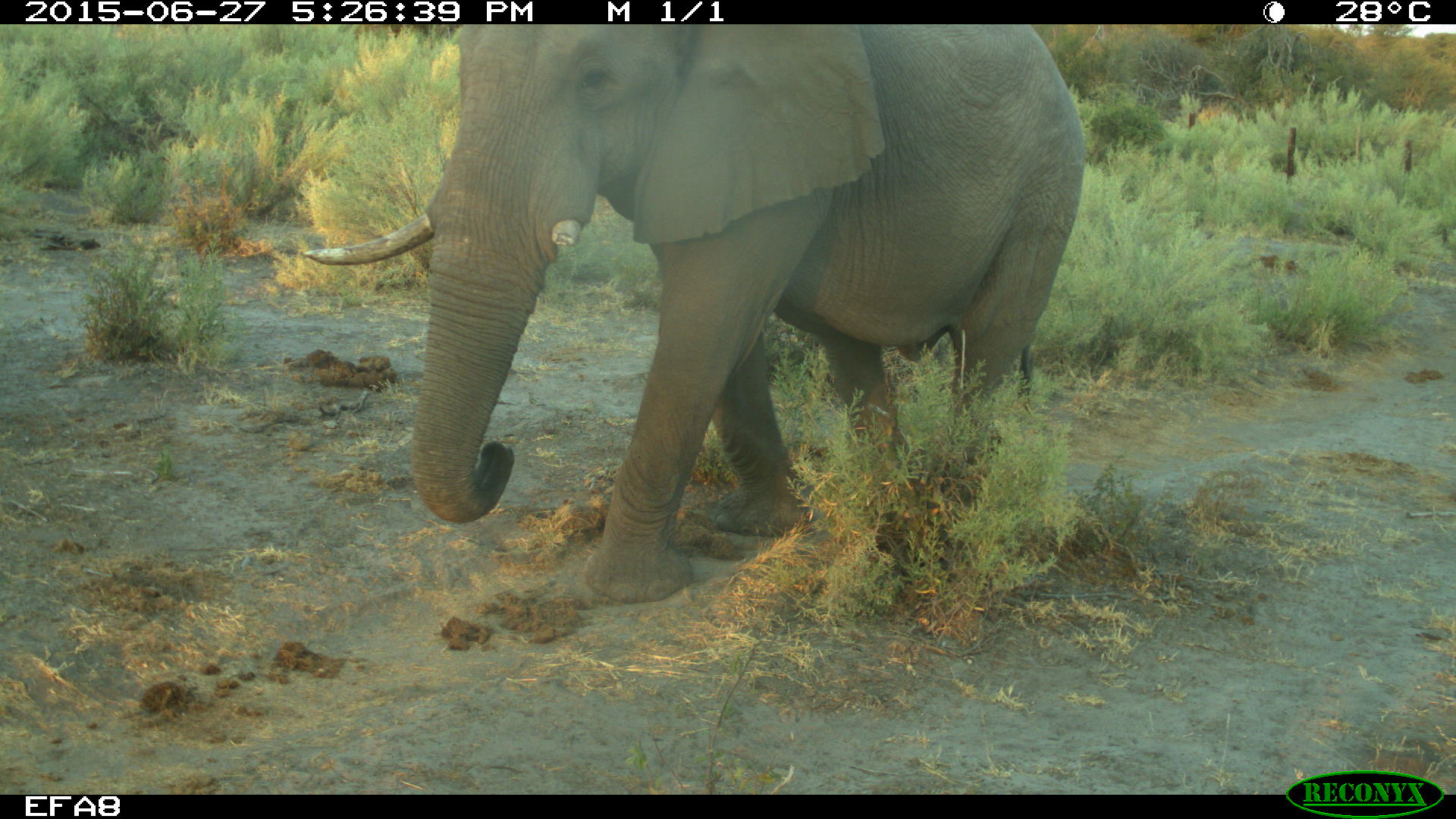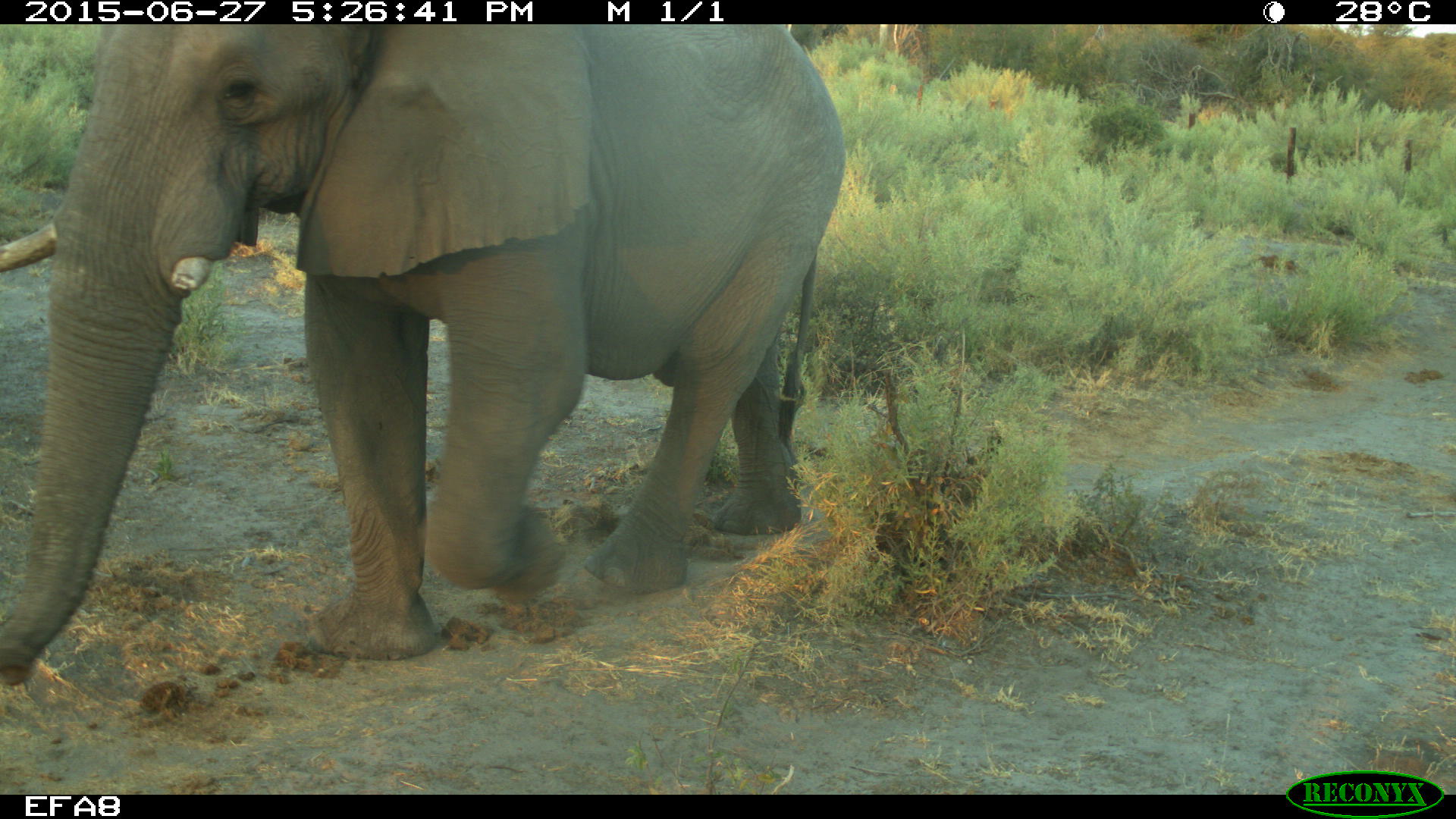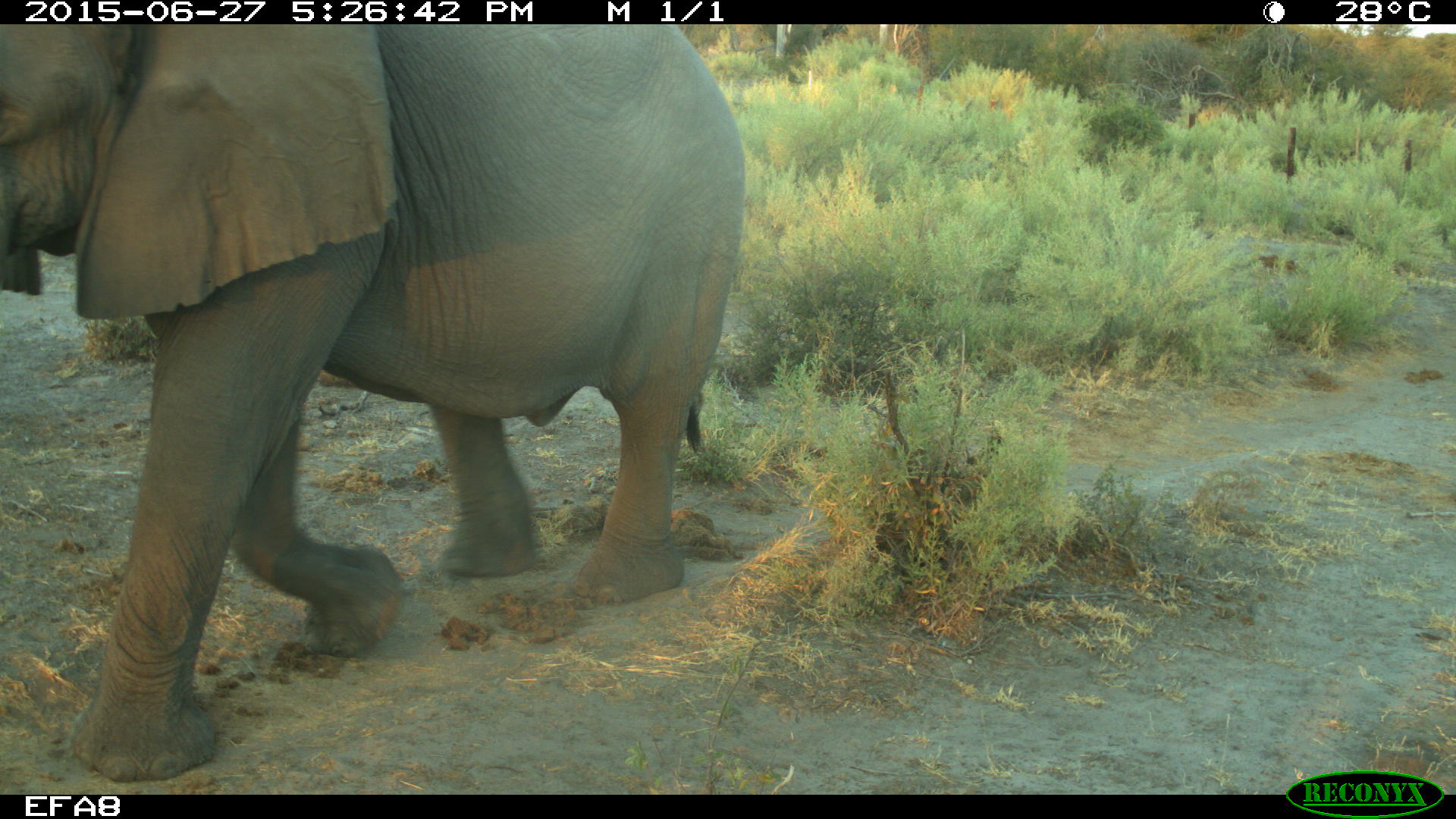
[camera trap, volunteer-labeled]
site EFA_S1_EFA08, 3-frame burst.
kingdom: Animalia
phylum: Chordata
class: Mammalia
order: Proboscidea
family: Elephantidae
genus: Loxodonta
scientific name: Loxodonta africana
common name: african bush elephant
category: elephant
Elephant (african bush elephant) (Loxodonta africana), count 1. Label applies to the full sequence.